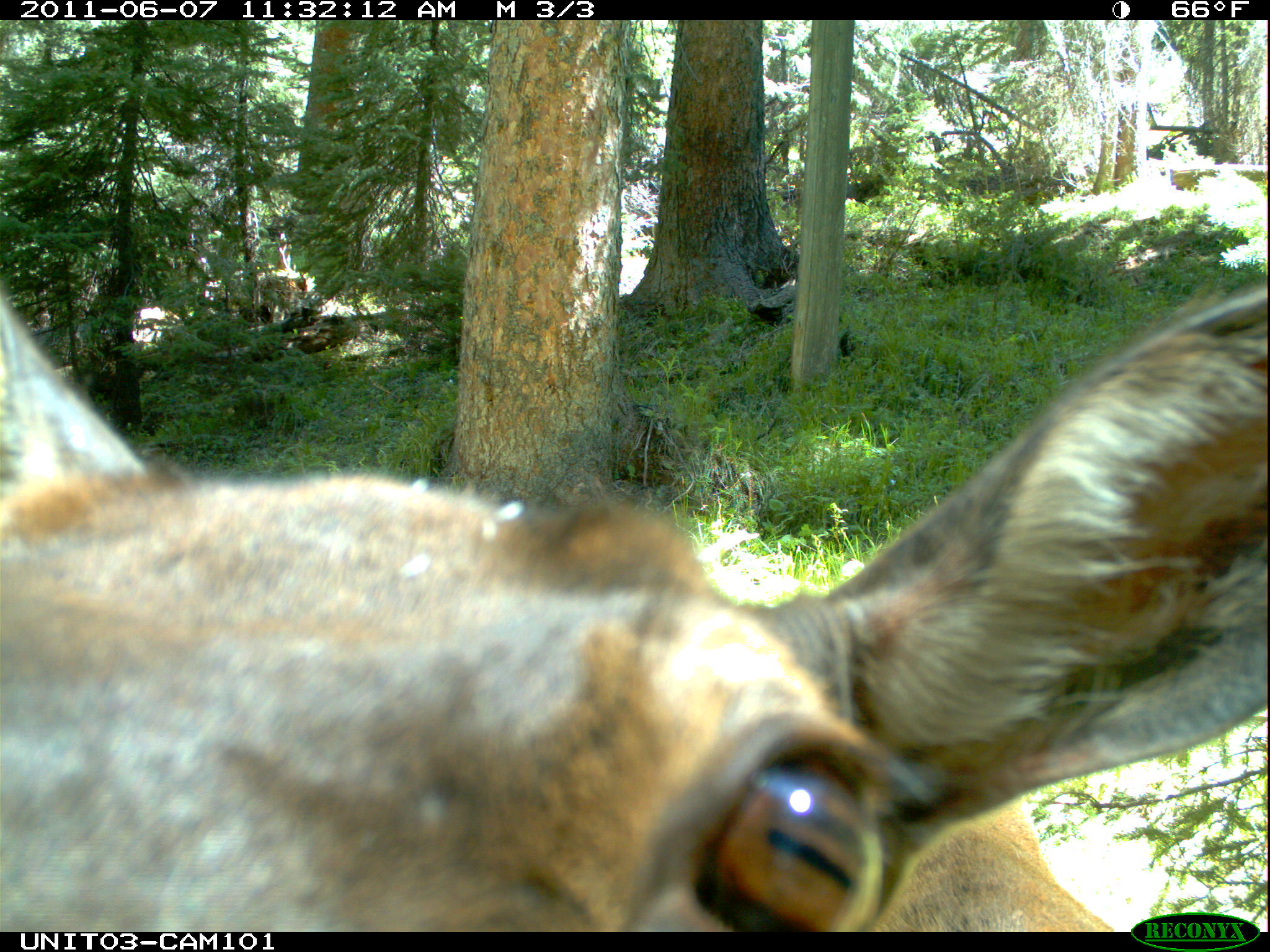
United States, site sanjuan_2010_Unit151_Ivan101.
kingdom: Animalia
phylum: Chordata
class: Mammalia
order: Artiodactyla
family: Cervidae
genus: Cervus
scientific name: Cervus elaphus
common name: red deer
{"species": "Cervus elaphus (red deer)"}